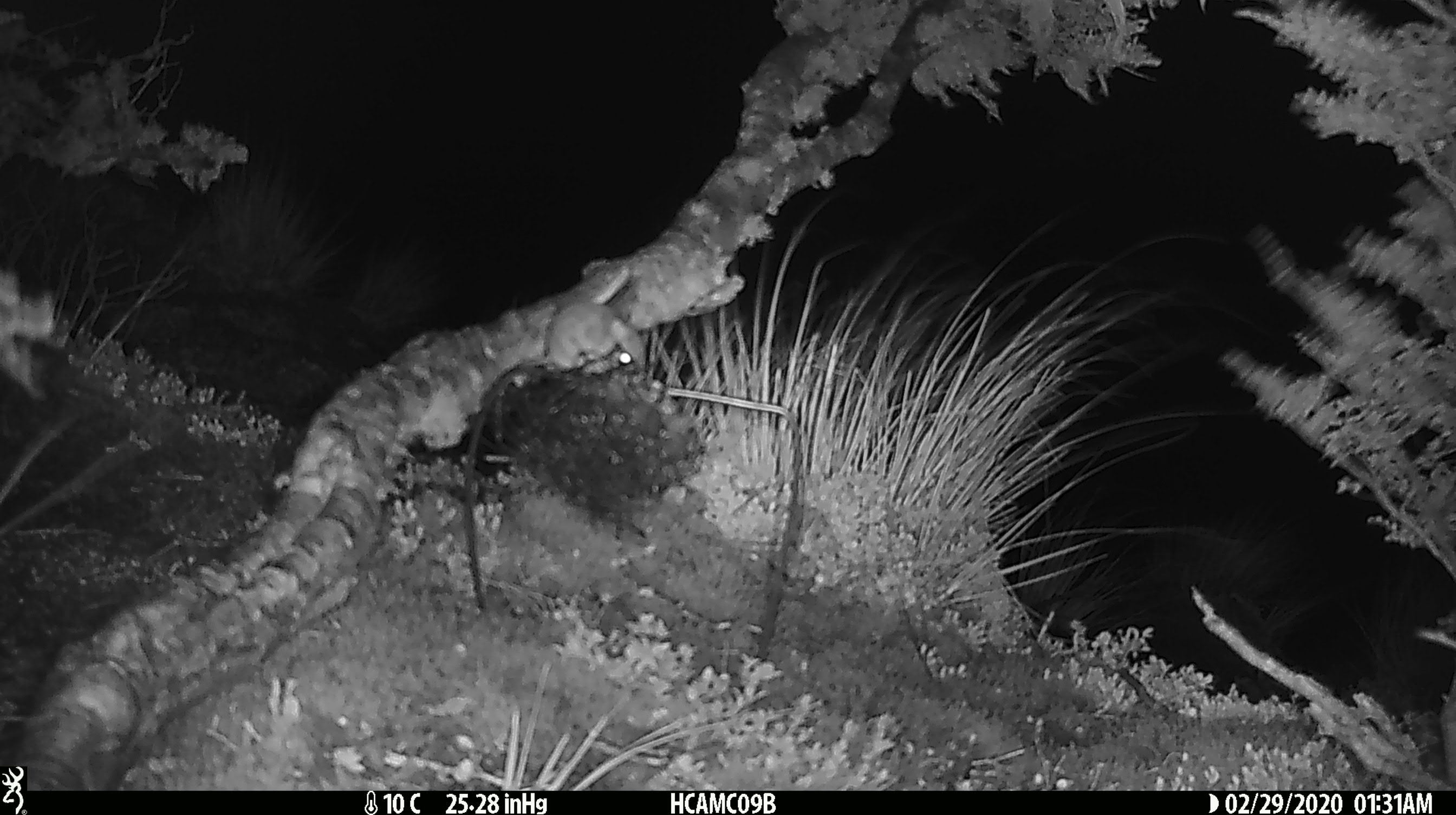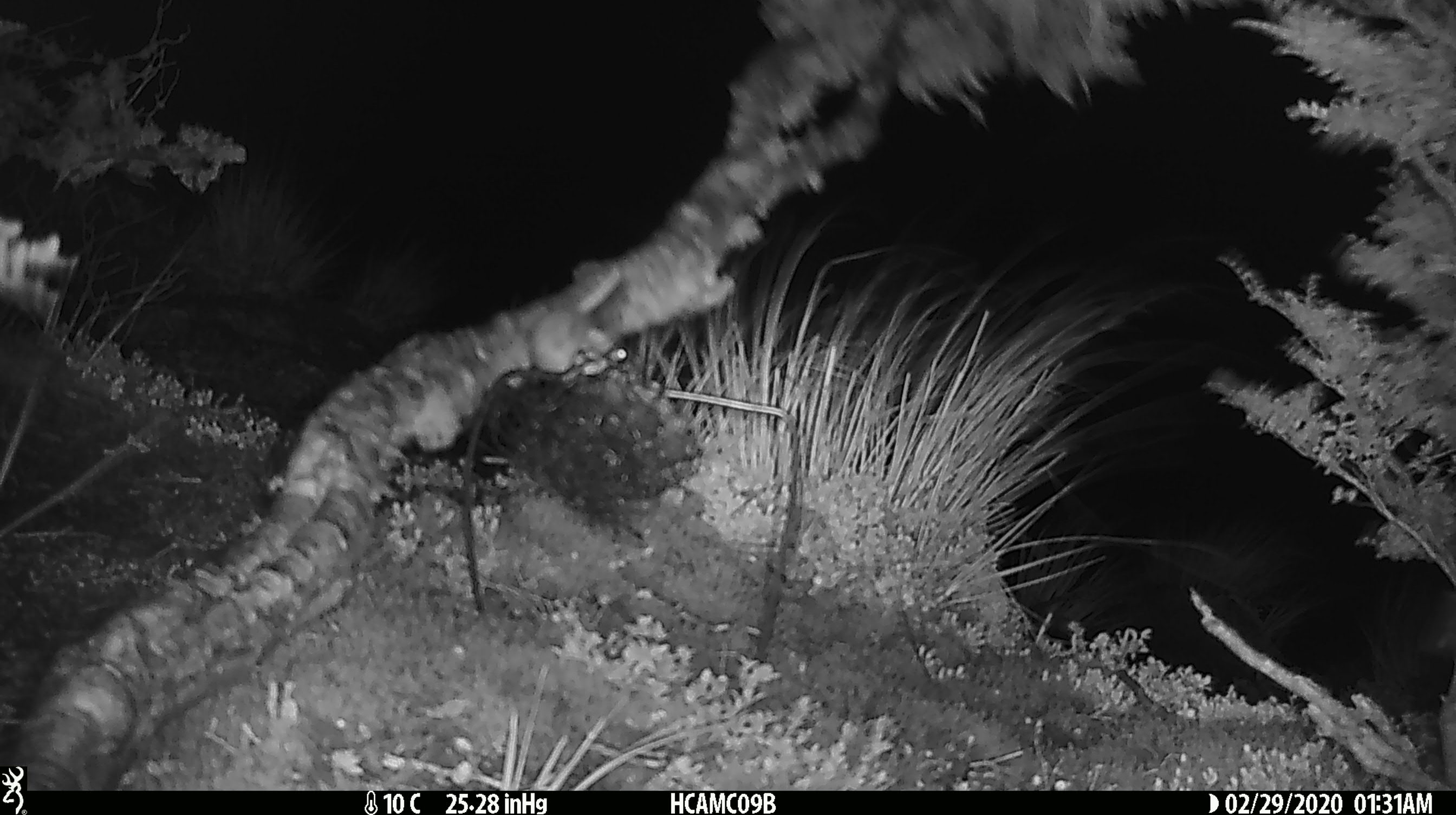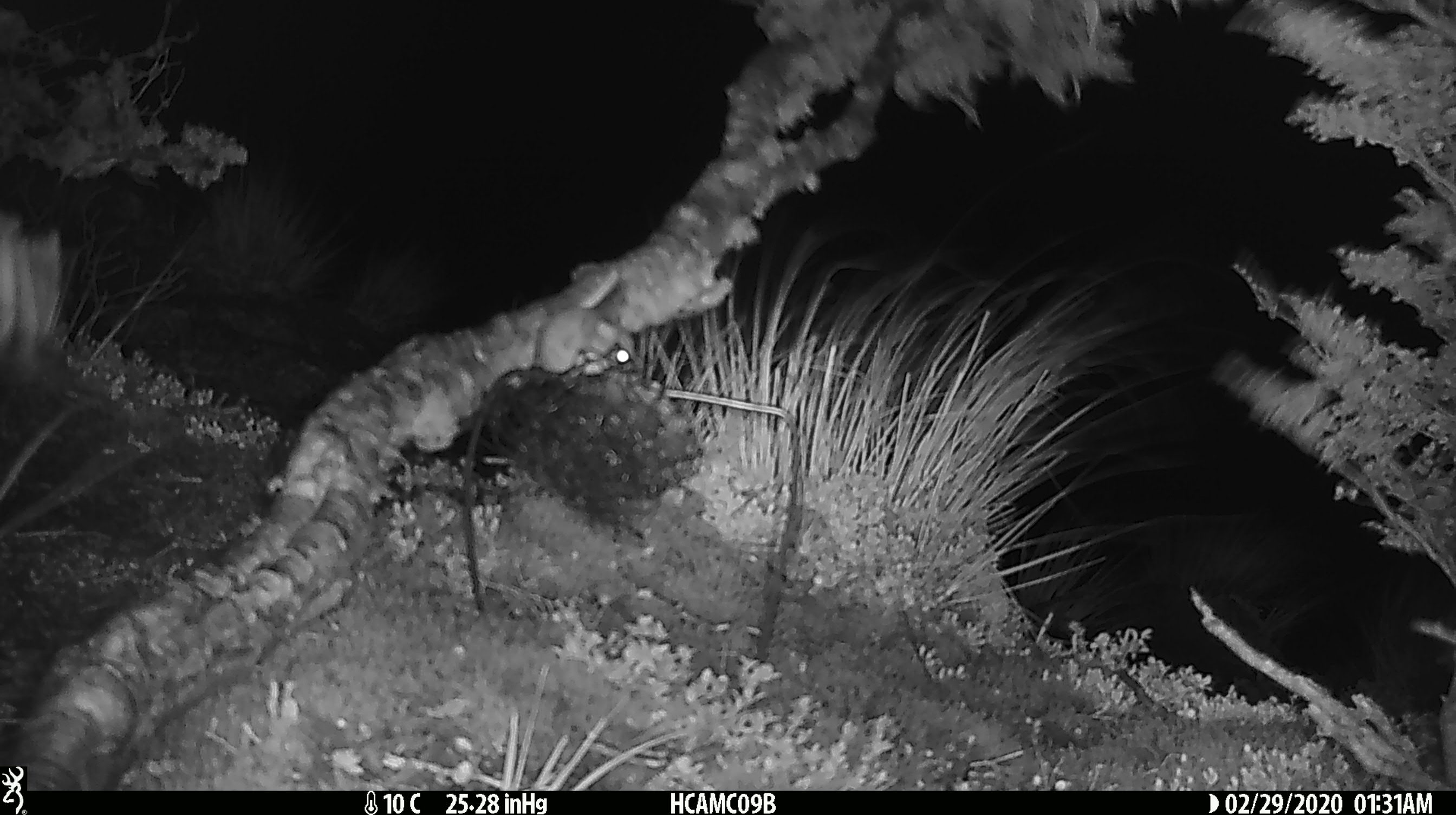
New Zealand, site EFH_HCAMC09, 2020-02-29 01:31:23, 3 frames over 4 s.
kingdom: Animalia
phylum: Chordata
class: Mammalia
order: Rodentia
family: Muridae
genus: Mus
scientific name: Mus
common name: mouse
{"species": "mouse (Mus)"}